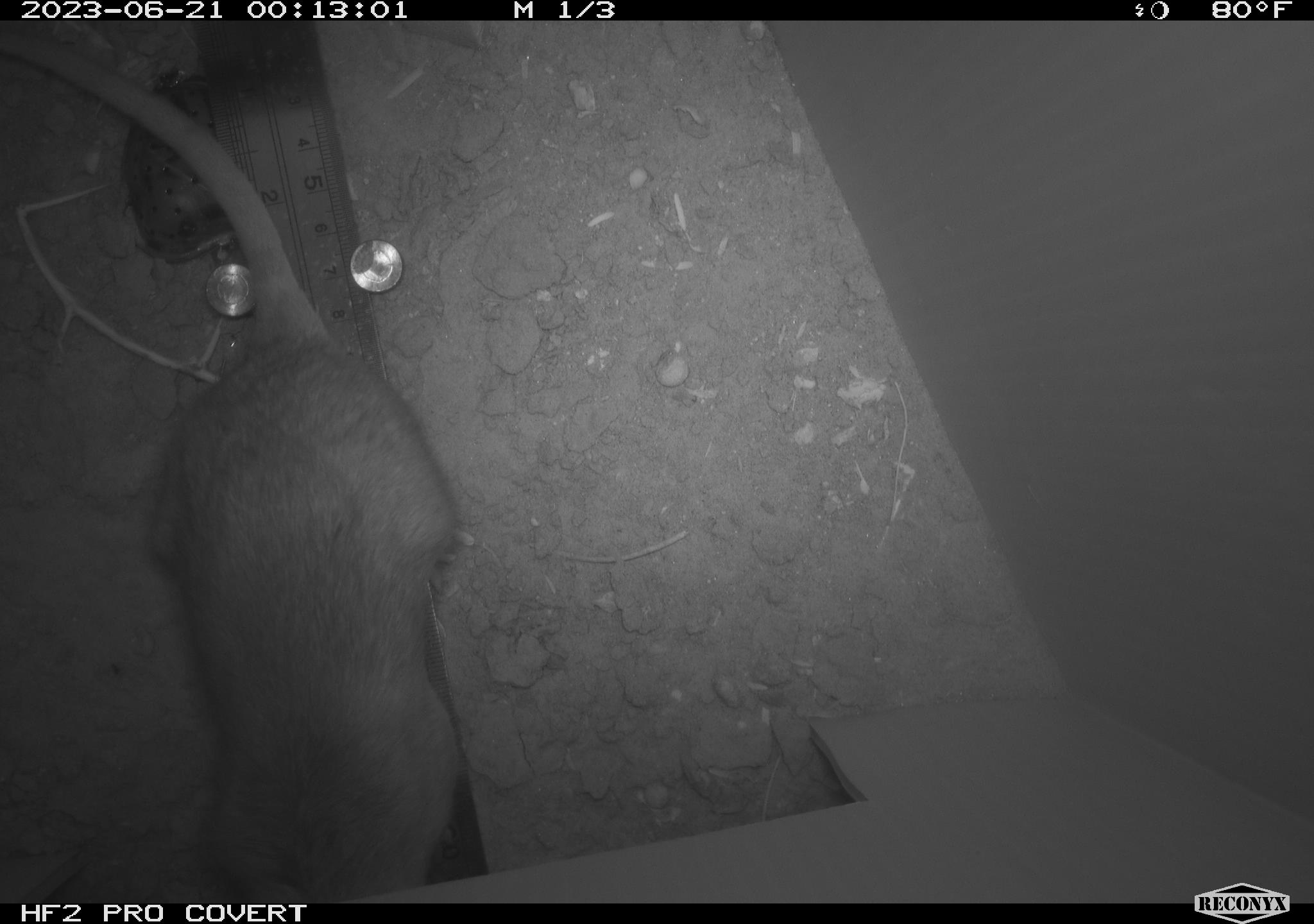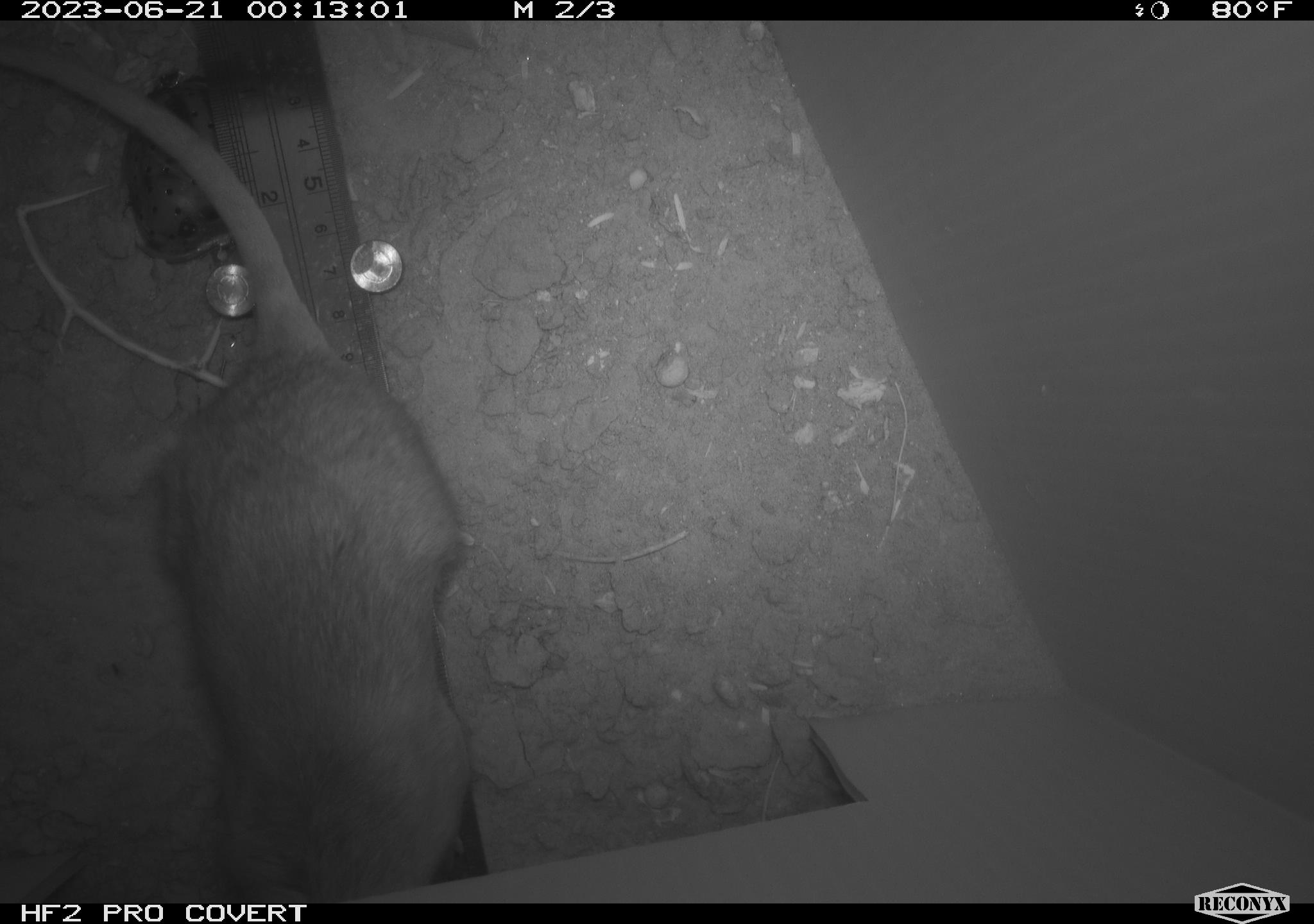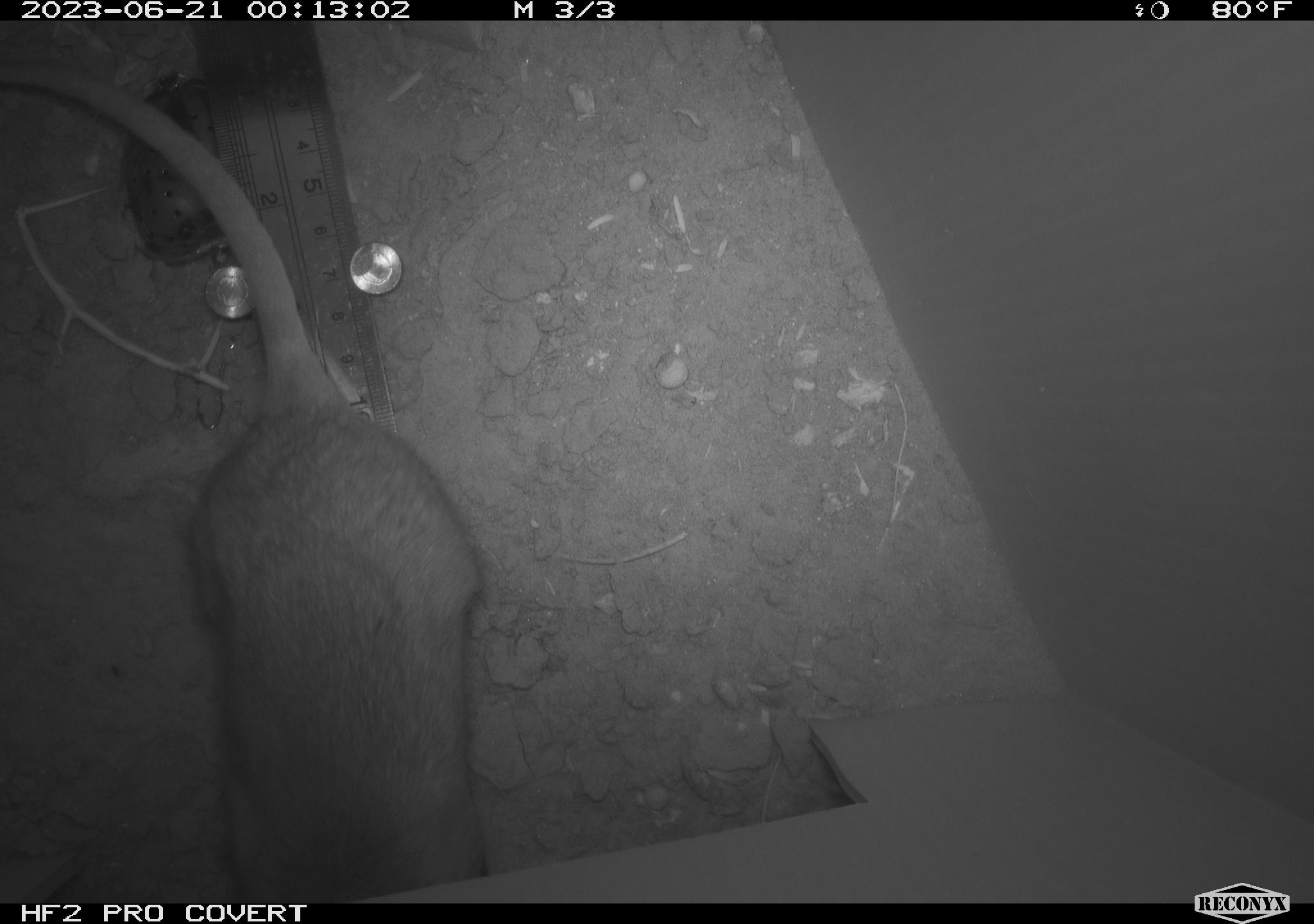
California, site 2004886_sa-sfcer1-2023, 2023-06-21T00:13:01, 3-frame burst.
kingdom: Animalia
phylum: Chordata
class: Mammalia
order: Rodentia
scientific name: Rodentia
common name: mouse species